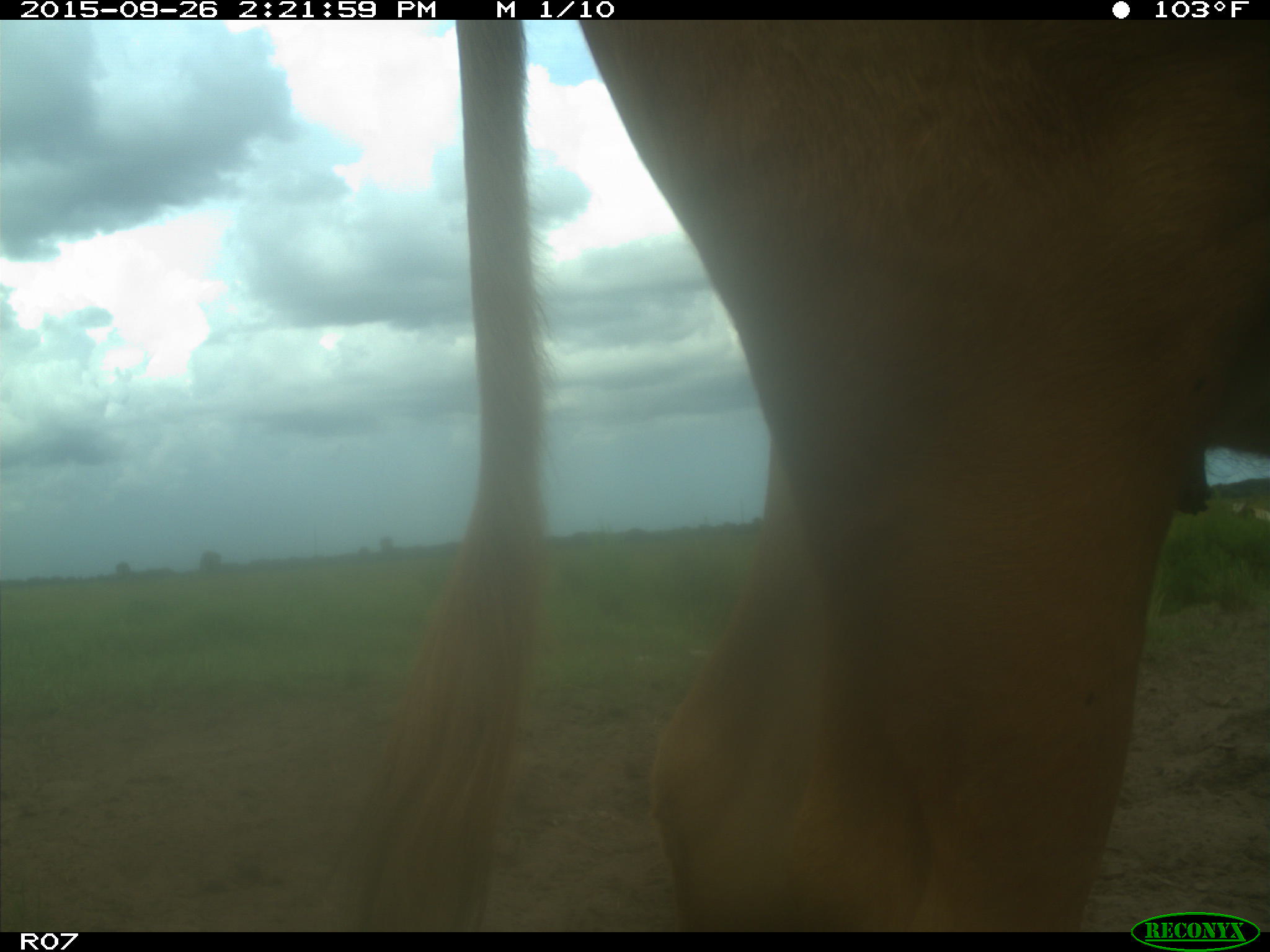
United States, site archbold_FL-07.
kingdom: Animalia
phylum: Chordata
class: Mammalia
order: Artiodactyla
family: Bovidae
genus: Bos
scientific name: Bos taurus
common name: domestic cow